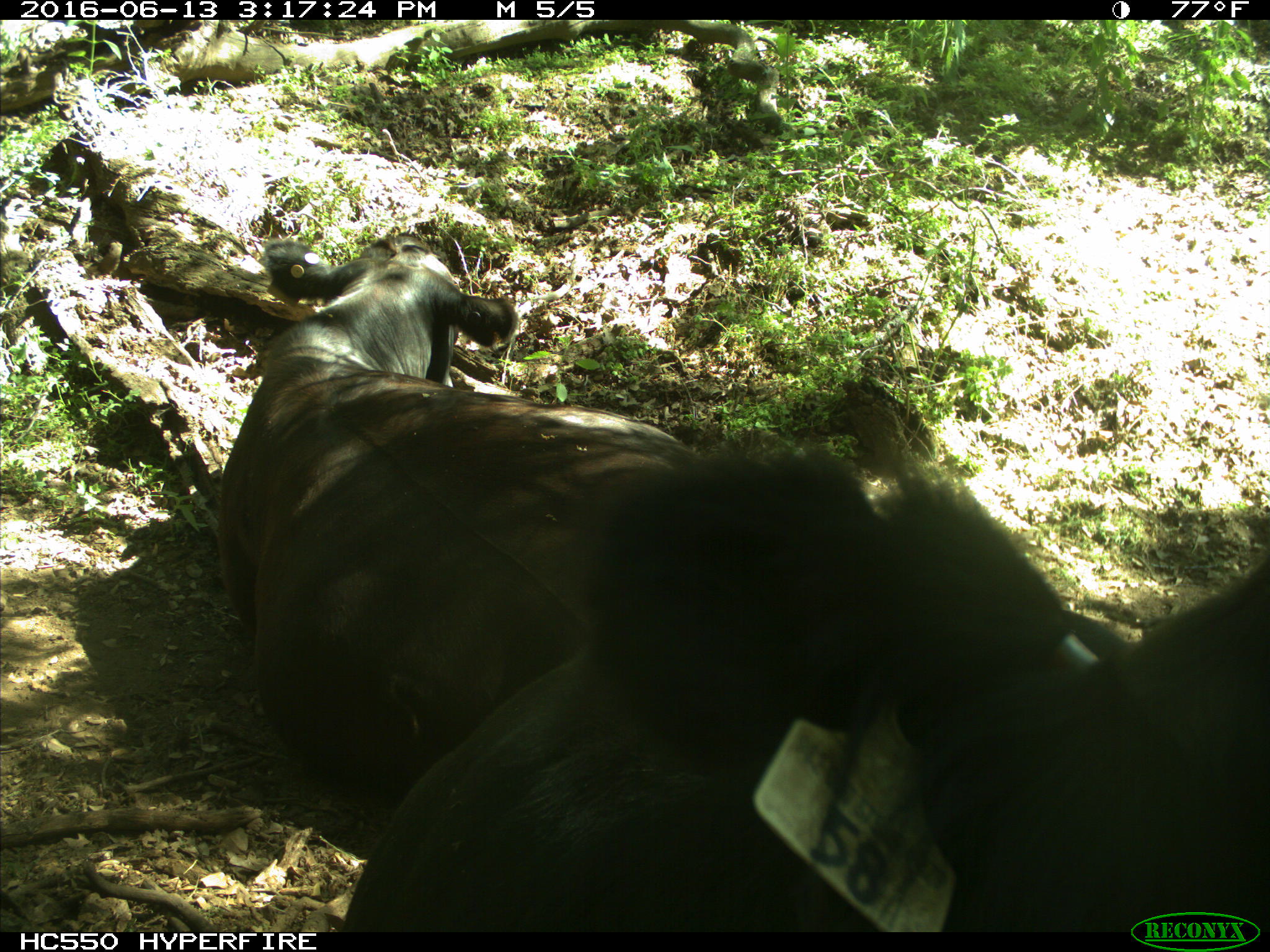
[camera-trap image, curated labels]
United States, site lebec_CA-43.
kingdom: Animalia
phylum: Chordata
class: Mammalia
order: Artiodactyla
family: Bovidae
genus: Bos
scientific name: Bos taurus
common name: domestic cow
Bos taurus (domestic cow).